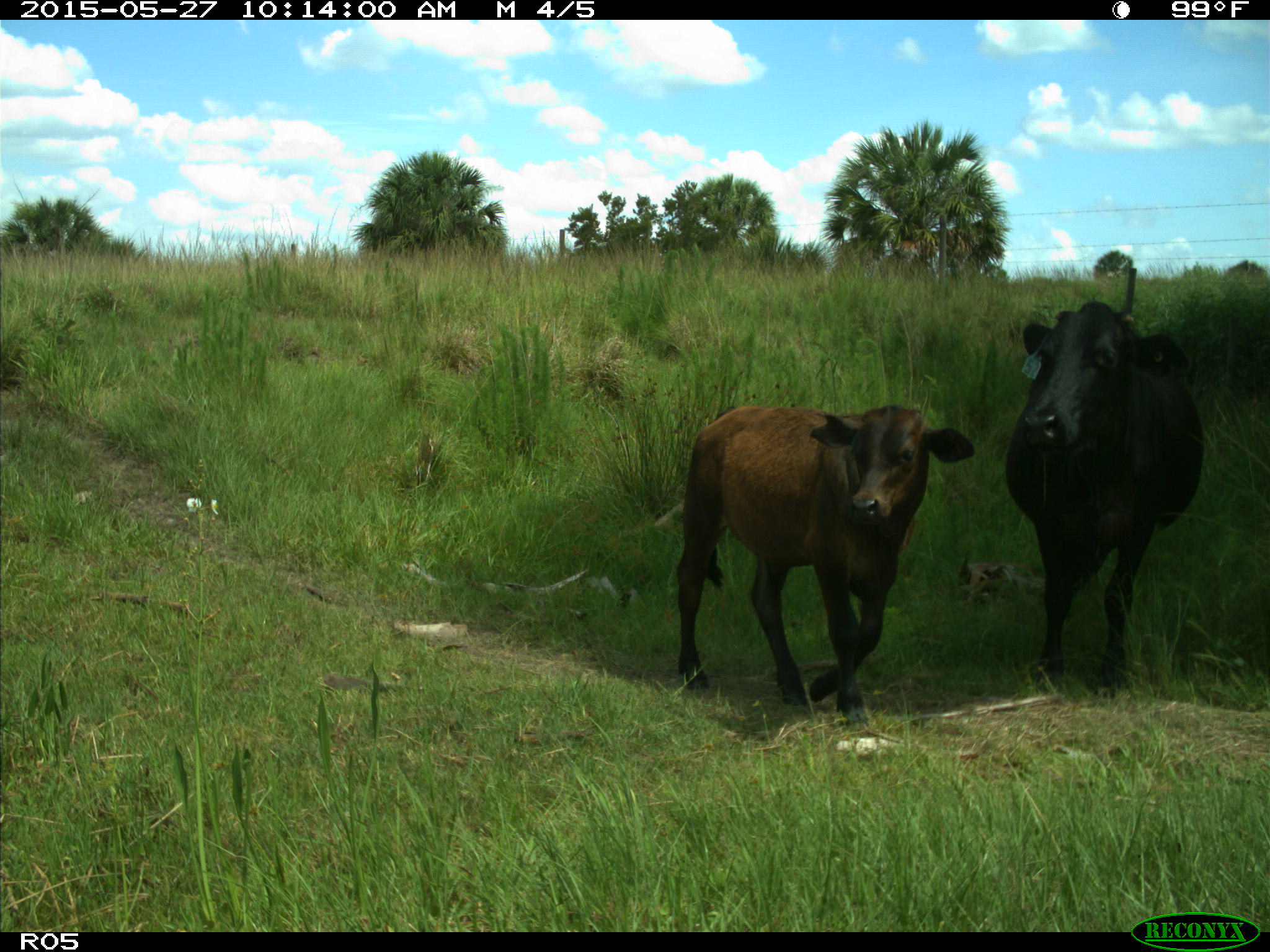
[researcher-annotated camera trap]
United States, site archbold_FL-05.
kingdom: Animalia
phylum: Chordata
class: Mammalia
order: Artiodactyla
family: Bovidae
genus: Bos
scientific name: Bos taurus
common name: domestic cow